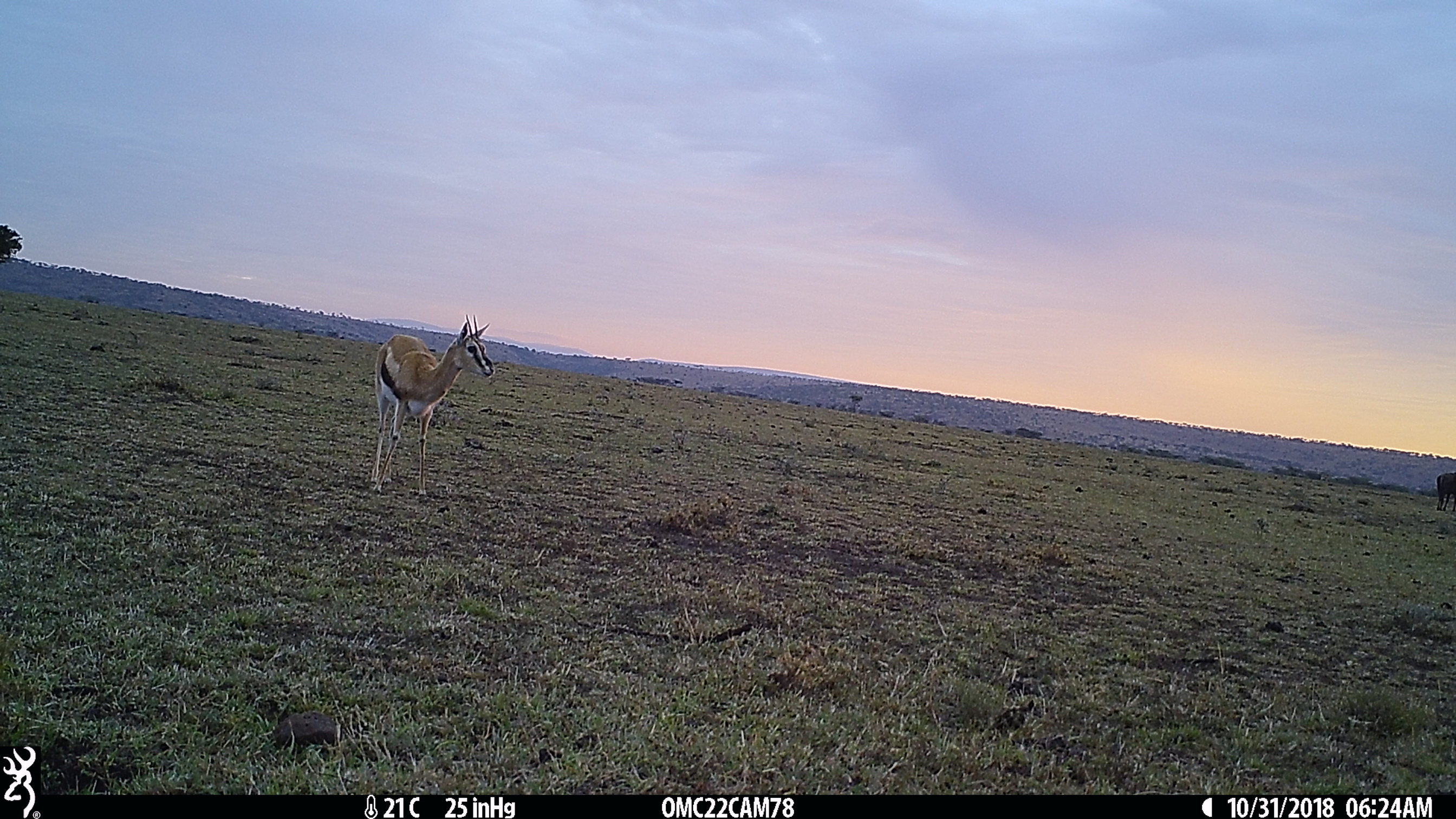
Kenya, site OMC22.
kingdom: Animalia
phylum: Chordata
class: Mammalia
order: Artiodactyla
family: Bovidae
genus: Eudorcas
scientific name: Eudorcas thomsonii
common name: thomon's gazelle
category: gazelle thomsons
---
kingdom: Animalia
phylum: Chordata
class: Mammalia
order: Artiodactyla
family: Bovidae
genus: Connochaetes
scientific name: Connochaetes taurinus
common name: blue wildebeest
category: wildebeest